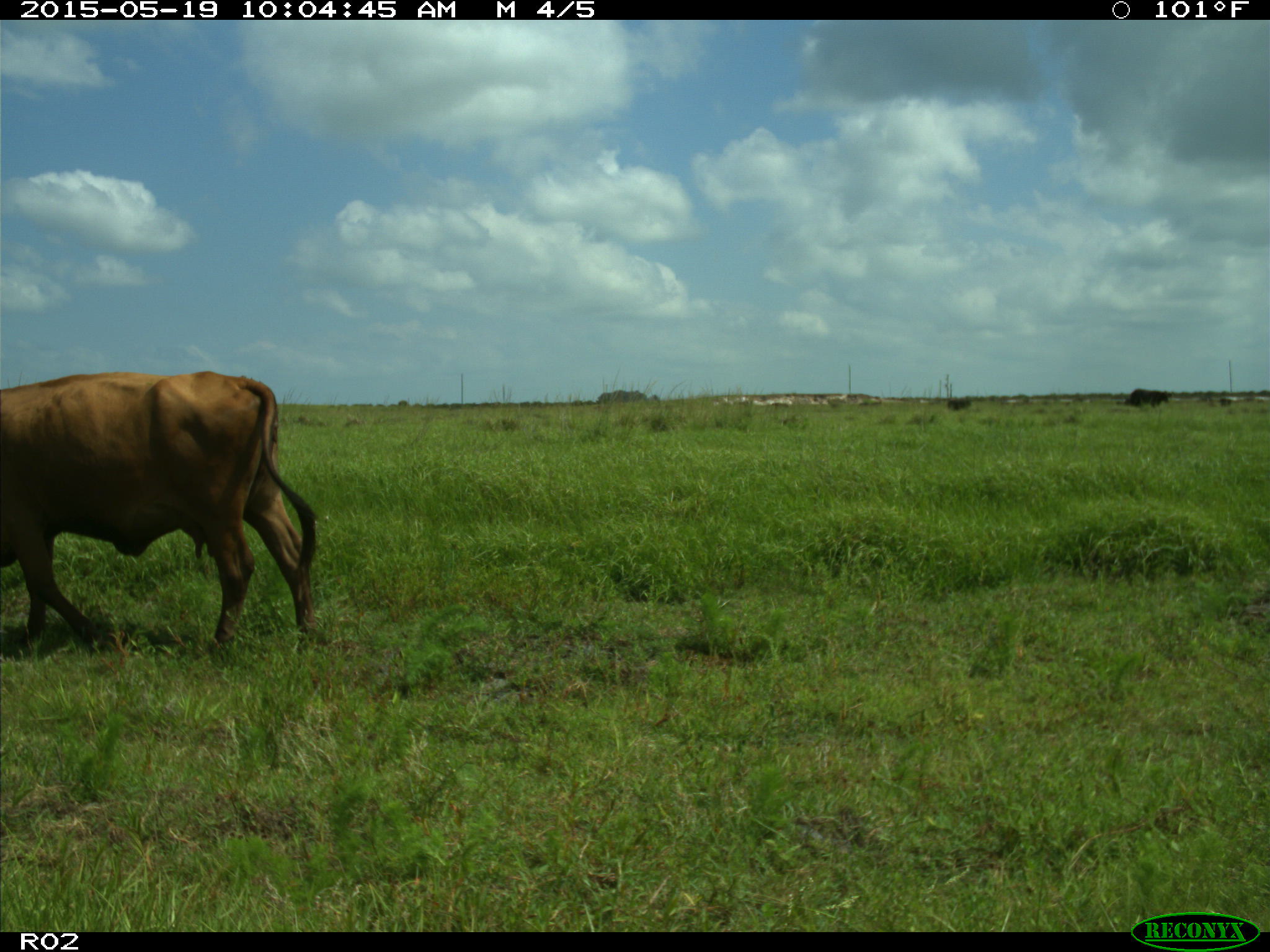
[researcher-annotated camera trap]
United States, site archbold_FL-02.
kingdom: Animalia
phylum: Chordata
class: Mammalia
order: Artiodactyla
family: Bovidae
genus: Bos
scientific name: Bos taurus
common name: domestic cow